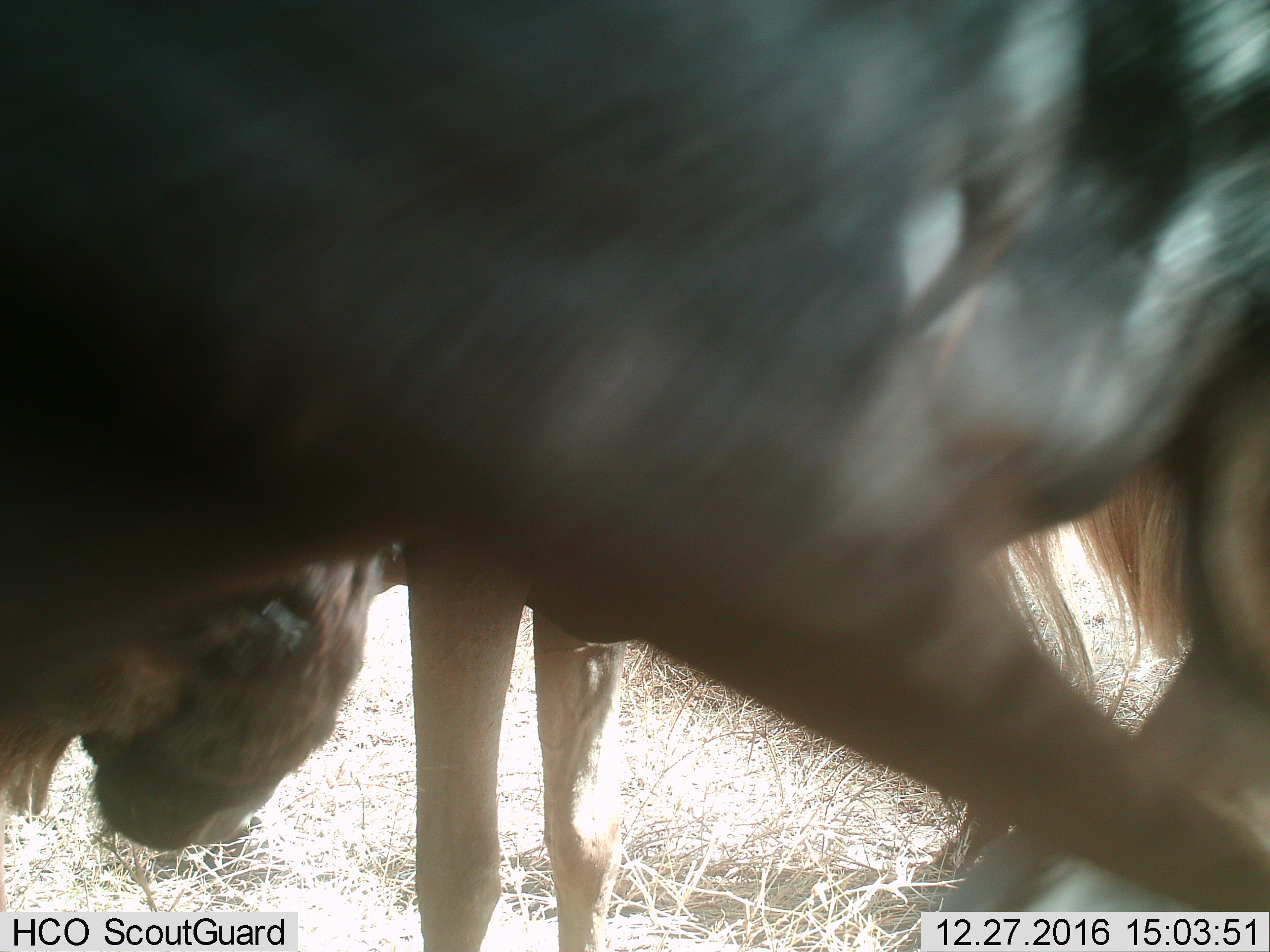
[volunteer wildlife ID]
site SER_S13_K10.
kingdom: Animalia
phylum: Chordata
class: Mammalia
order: Artiodactyla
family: Bovidae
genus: Connochaetes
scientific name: Connochaetes taurinus taurinus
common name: blue wildebeest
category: wildebeestblue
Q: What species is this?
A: Wildebeestblue (blue wildebeest) (Connochaetes taurinus taurinus).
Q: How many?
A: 3.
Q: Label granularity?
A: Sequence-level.